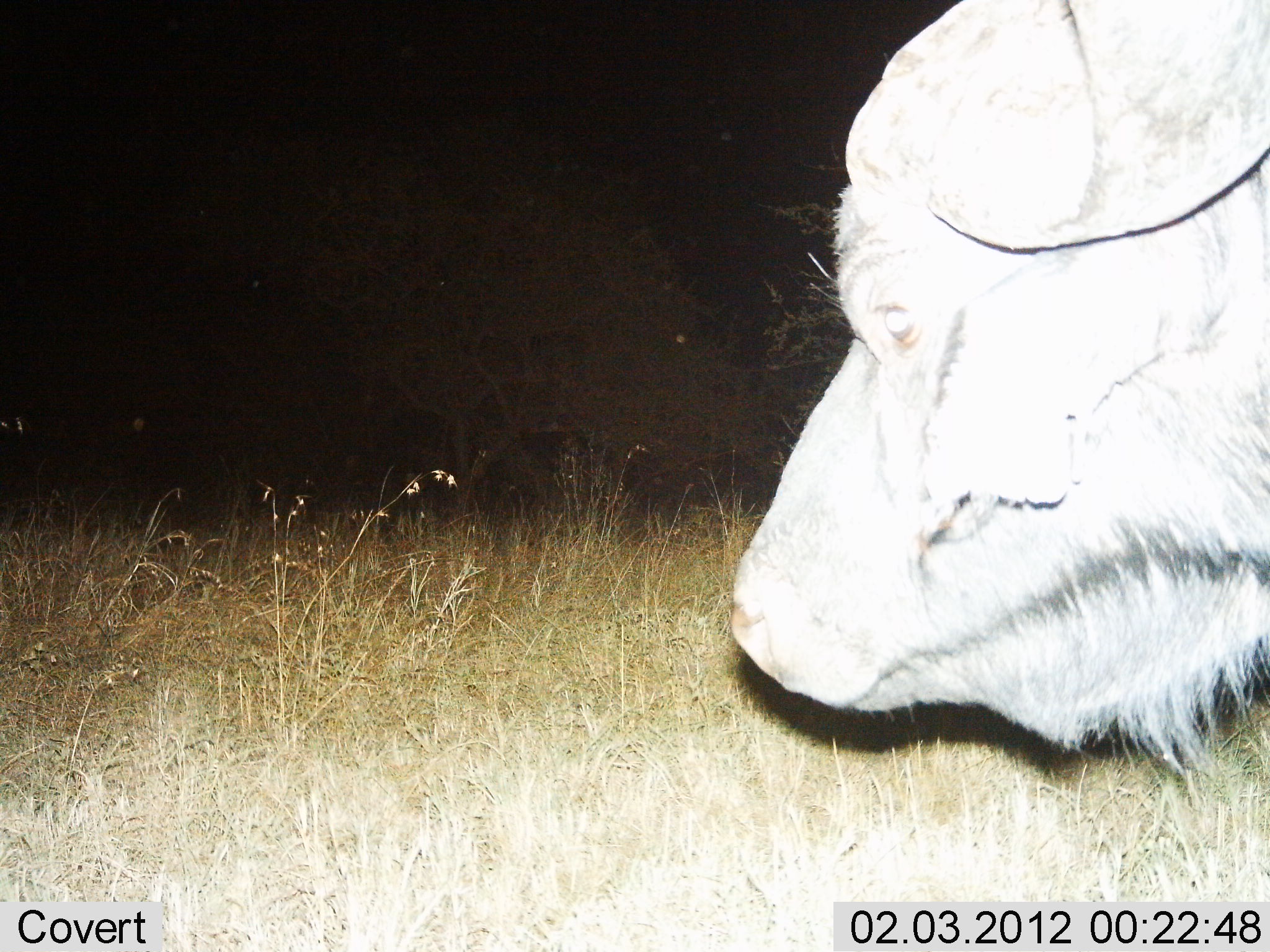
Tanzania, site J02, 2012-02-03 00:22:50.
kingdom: Animalia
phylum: Chordata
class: Mammalia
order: Artiodactyla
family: Bovidae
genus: Syncerus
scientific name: Syncerus caffer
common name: cape buffalo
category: buffalo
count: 1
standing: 88%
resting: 6%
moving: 12%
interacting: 0%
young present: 0%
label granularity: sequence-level